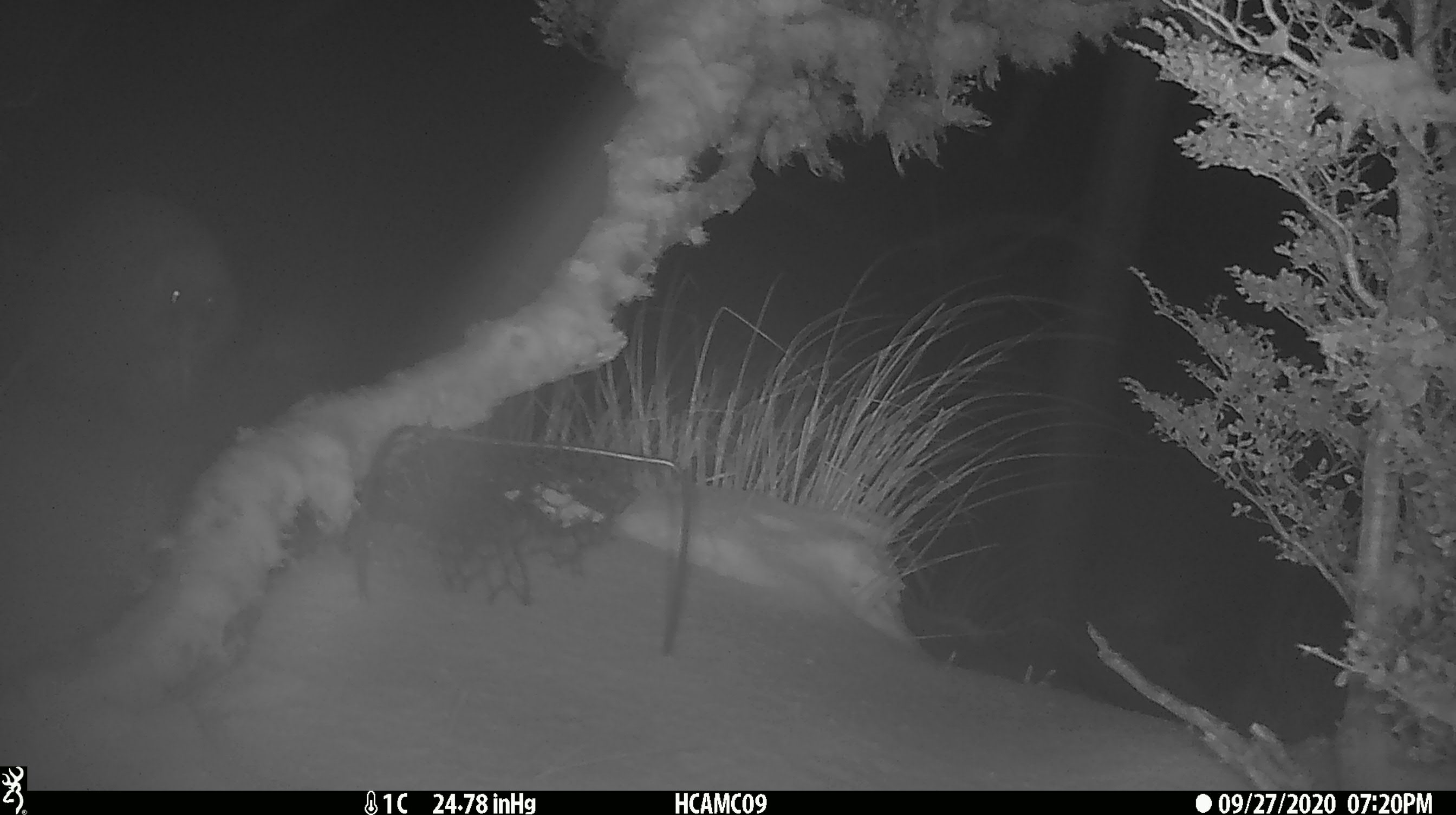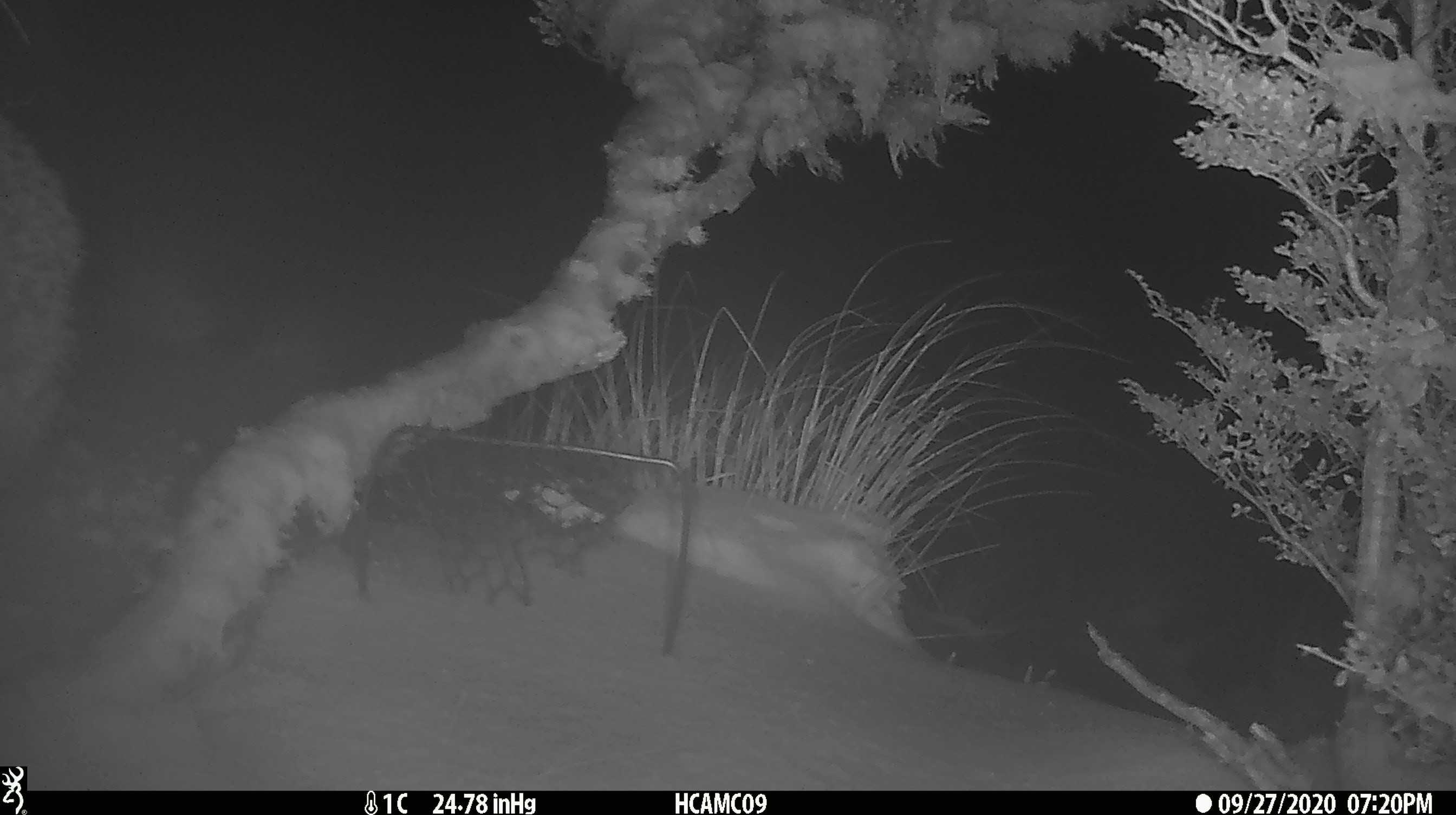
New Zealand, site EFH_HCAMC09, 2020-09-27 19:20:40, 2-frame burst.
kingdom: Animalia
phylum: Chordata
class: Aves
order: Apterygiformes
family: Apterygidae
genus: Apteryx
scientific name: Apteryx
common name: kiwi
Kiwi (Apteryx).